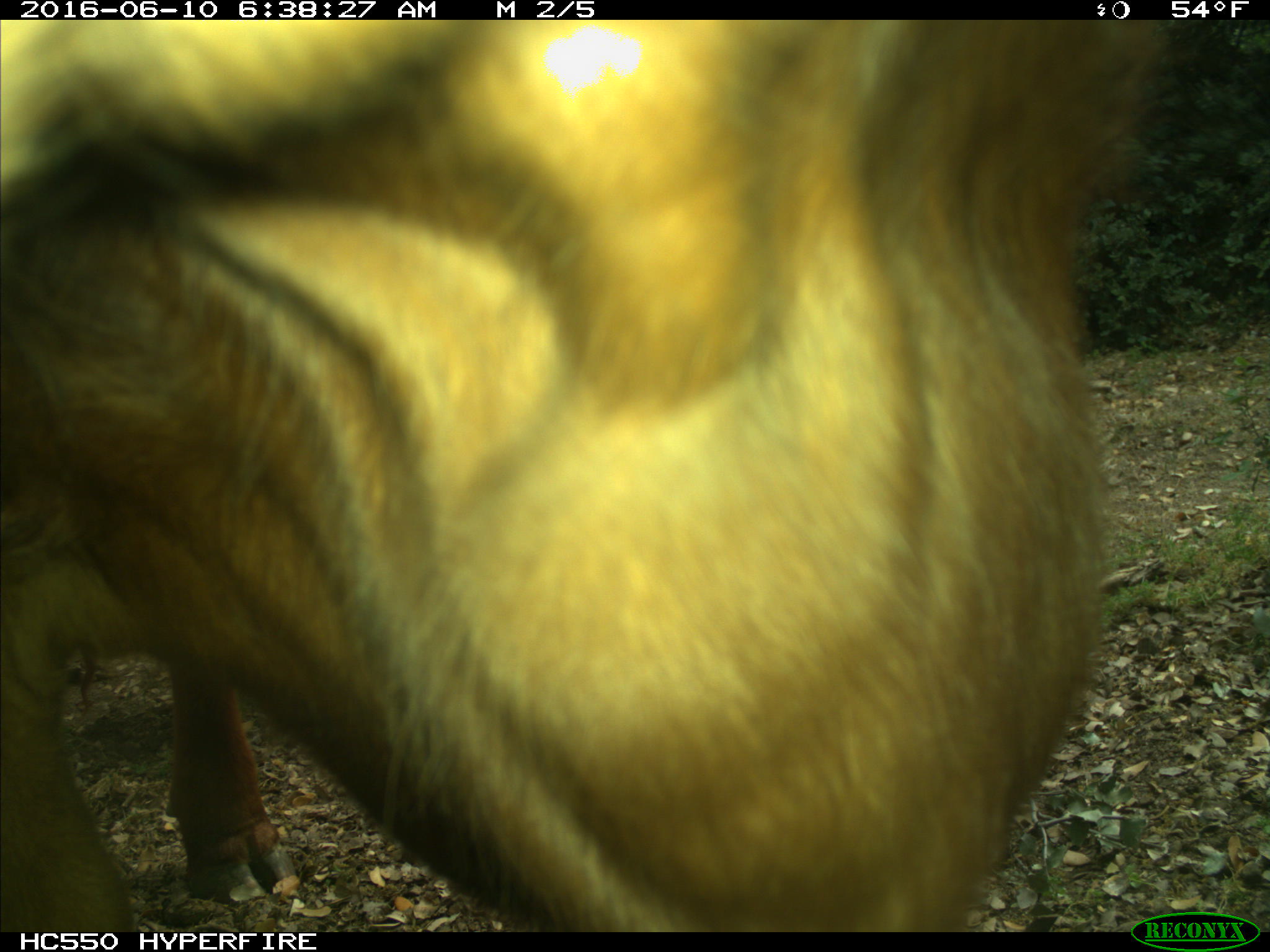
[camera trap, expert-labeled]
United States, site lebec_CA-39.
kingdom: Animalia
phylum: Chordata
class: Mammalia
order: Artiodactyla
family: Bovidae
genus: Bos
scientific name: Bos taurus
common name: domestic cow